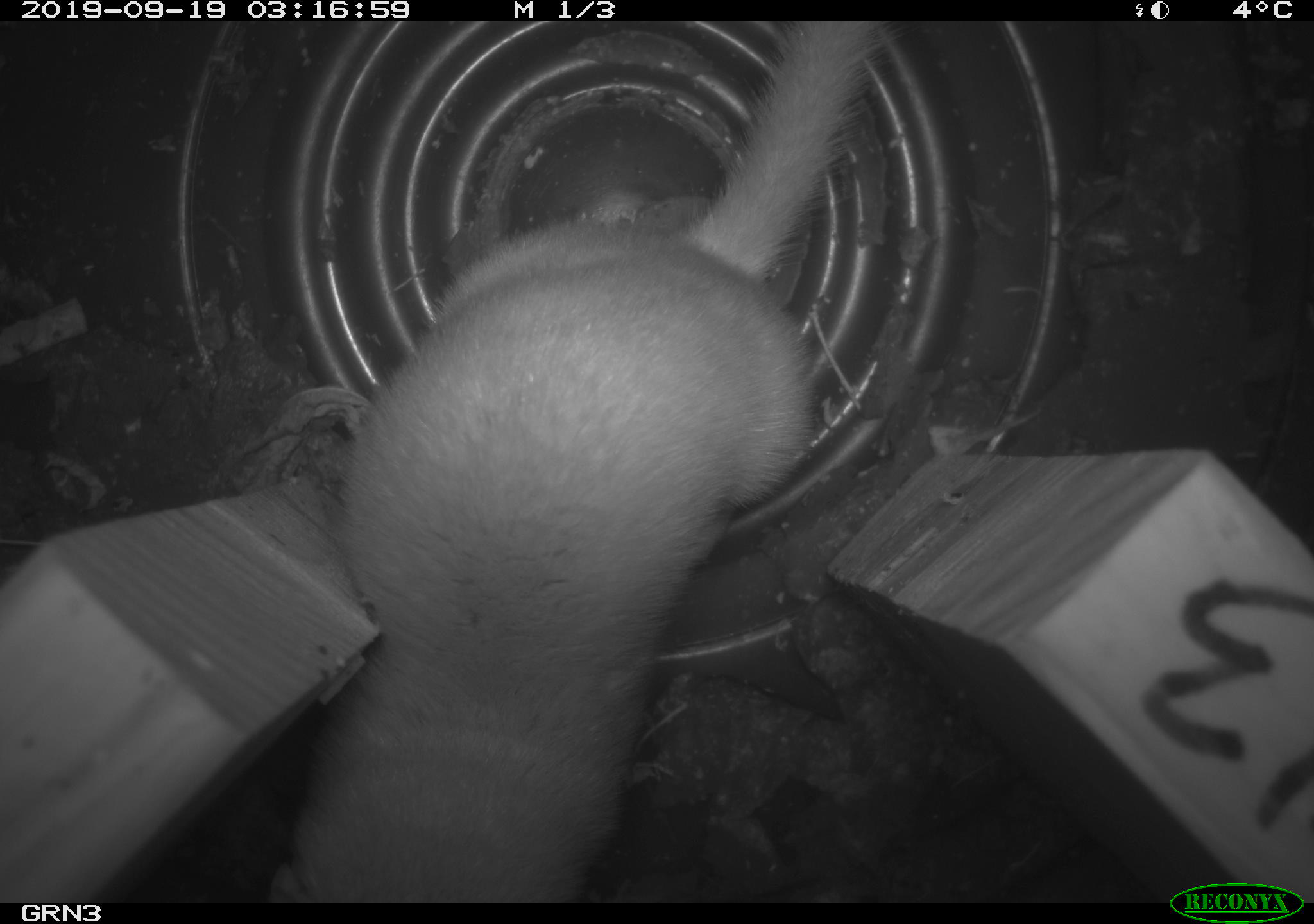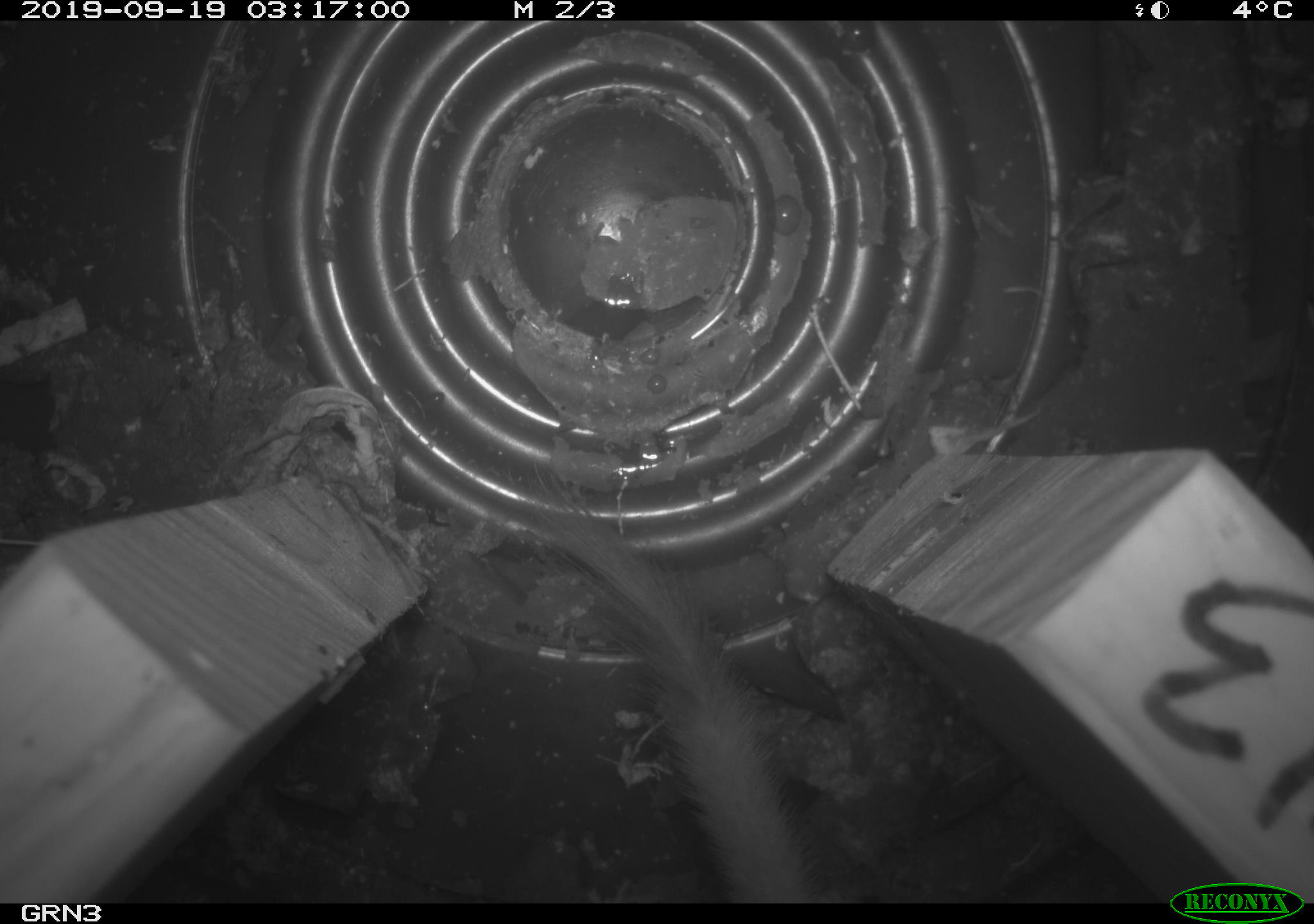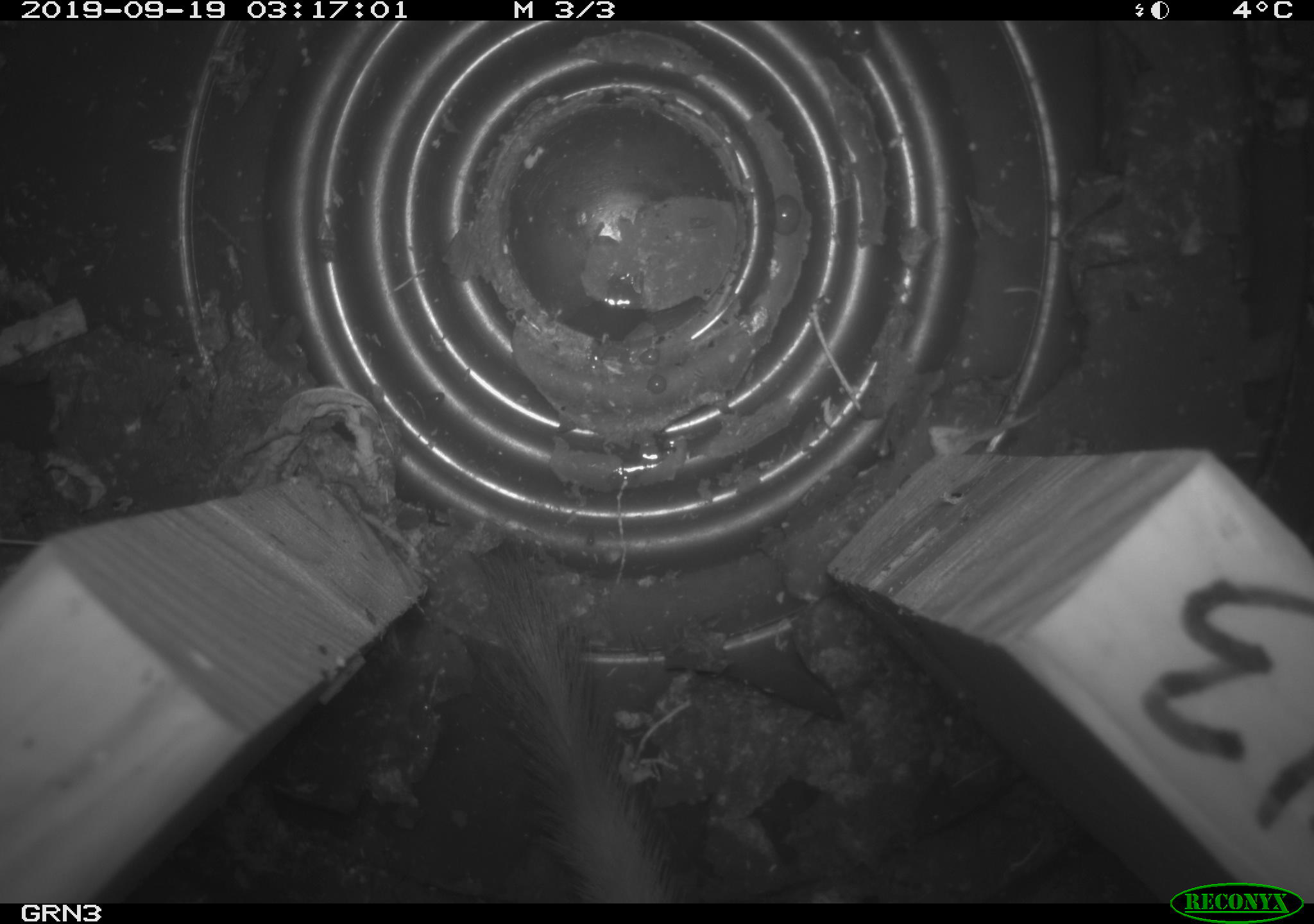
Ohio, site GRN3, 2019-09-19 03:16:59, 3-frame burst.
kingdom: Animalia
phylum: Chordata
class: Mammalia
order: Carnivora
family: Mustelidae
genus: Neogale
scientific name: Neogale frenata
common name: long-tailed weasel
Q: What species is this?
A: Long-tailed weasel (Neogale frenata).